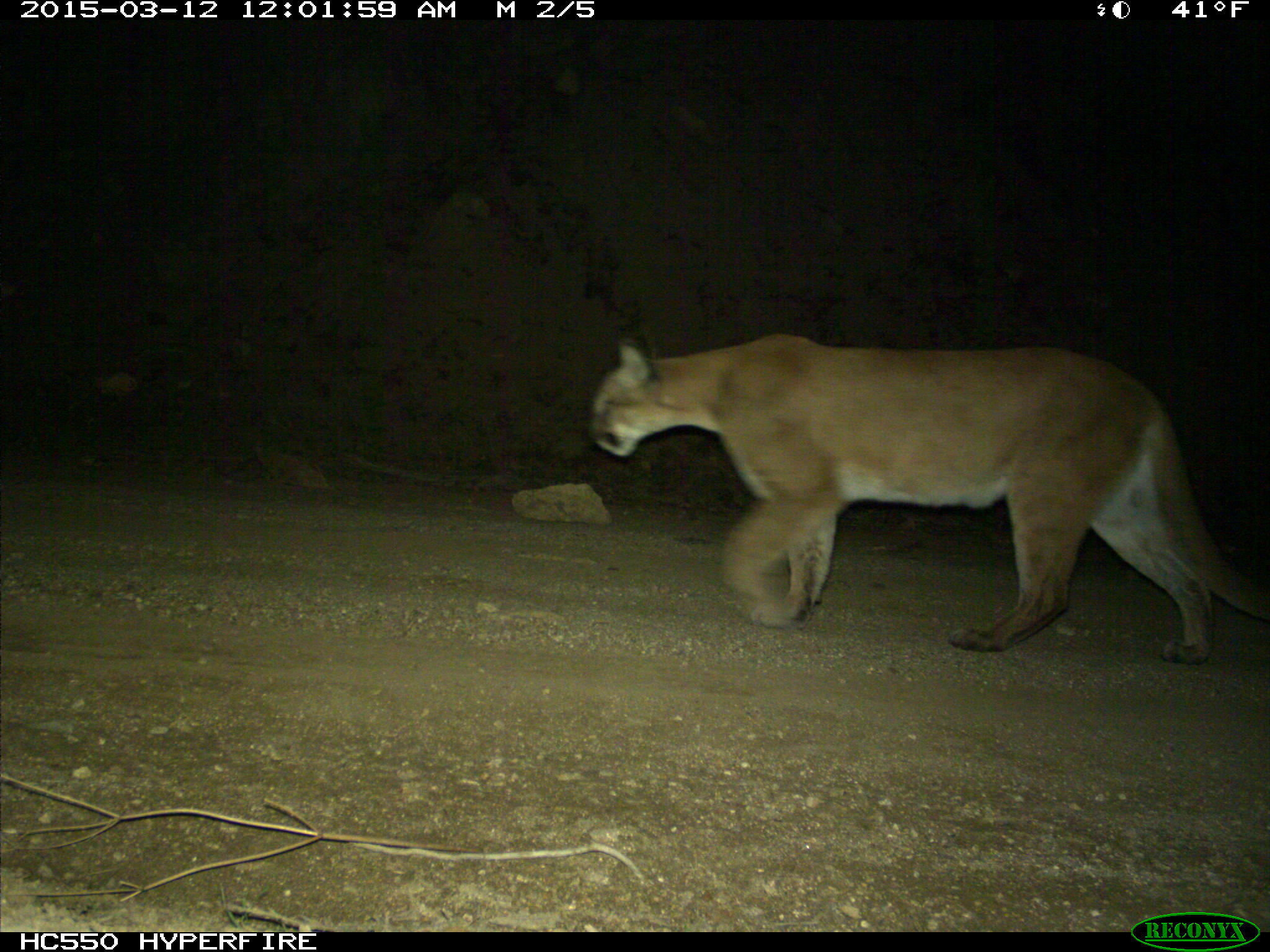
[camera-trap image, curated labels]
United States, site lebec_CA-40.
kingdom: Animalia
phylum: Chordata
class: Mammalia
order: Carnivora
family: Felidae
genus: Puma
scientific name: Puma concolor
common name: mountain lion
Puma concolor (mountain lion).